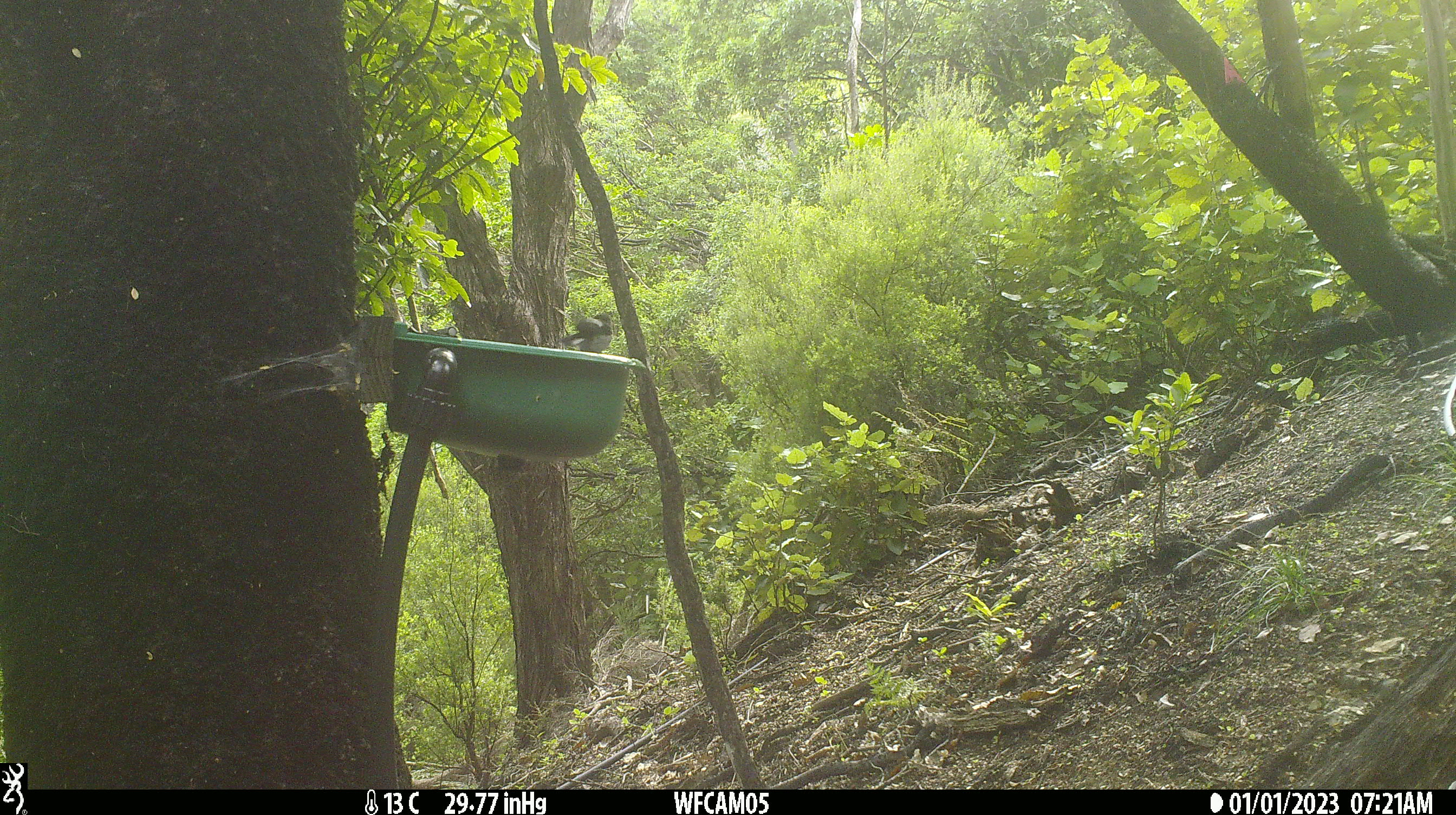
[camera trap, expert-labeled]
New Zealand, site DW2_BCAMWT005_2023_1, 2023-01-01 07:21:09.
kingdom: Animalia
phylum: Chordata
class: Aves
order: Passeriformes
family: Petroicidae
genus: Petroica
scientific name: Petroica macrocephala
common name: tomtit